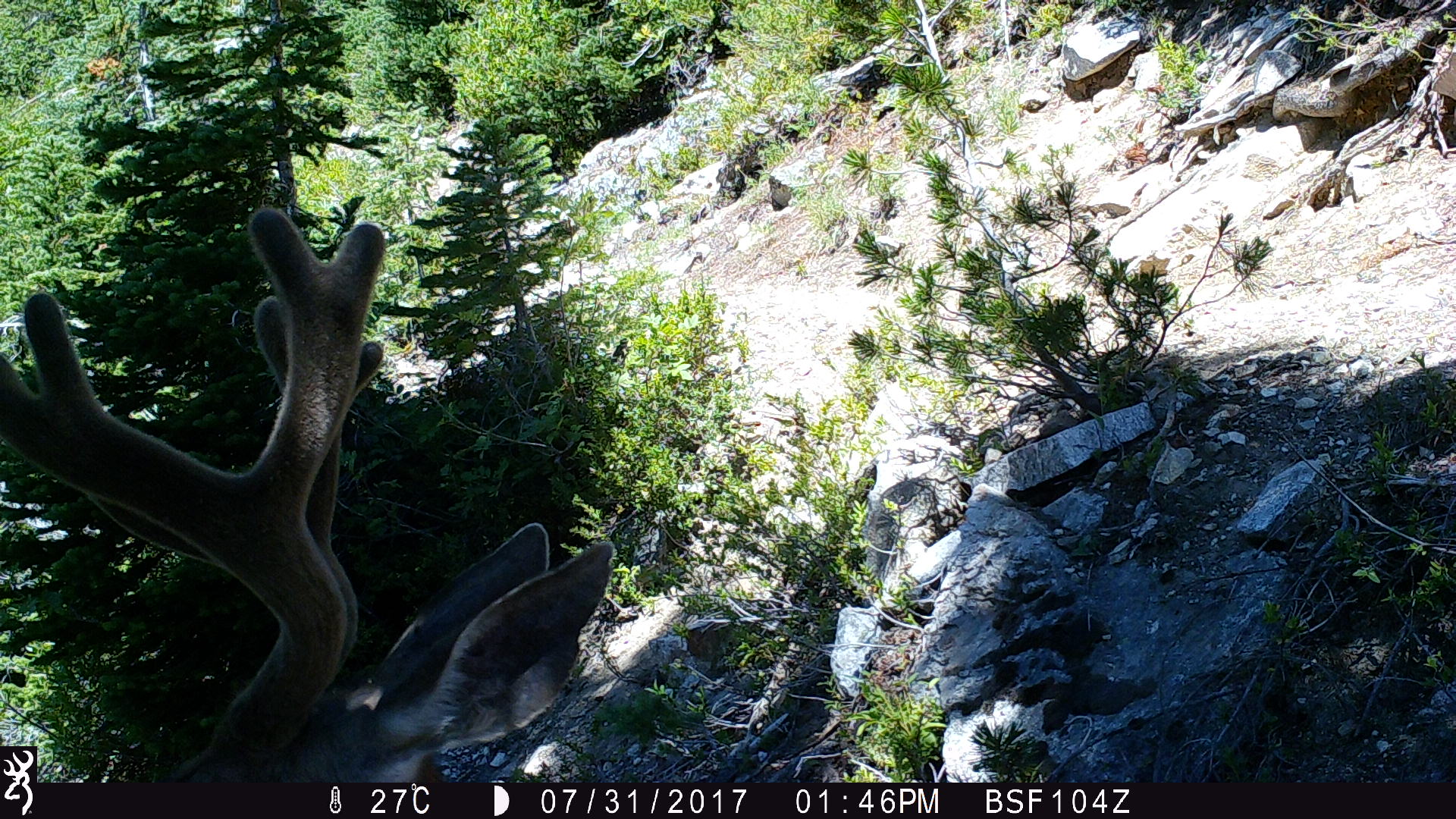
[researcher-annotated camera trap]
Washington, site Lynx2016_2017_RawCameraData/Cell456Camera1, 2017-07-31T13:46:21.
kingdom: Animalia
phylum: Chordata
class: Mammalia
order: Artiodactyla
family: Cervidae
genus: Odocoileus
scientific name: Odocoileus hemionus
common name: mule deer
Odocoileus hemionus (mule deer). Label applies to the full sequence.